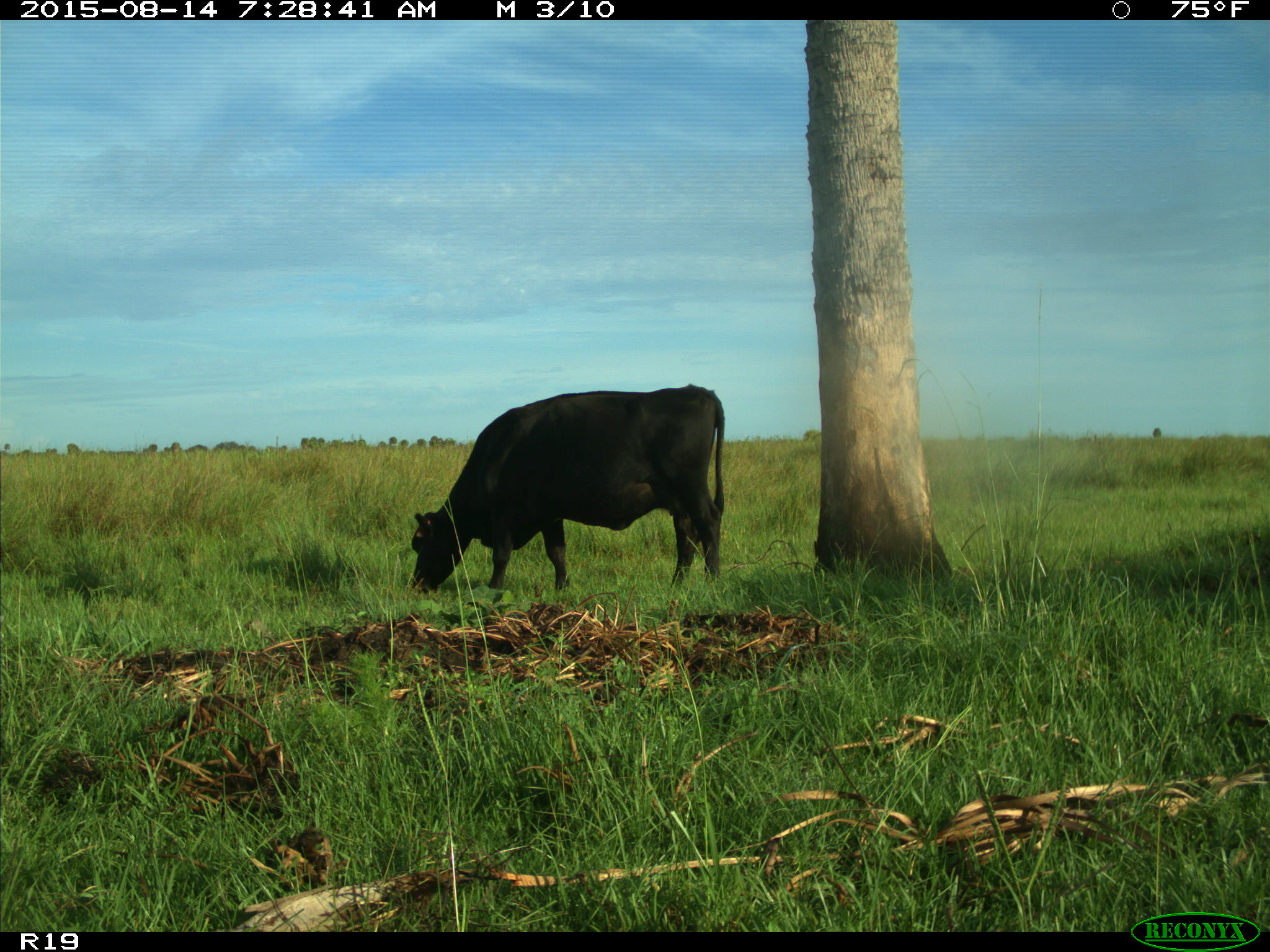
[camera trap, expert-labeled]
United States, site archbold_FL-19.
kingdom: Animalia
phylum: Chordata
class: Mammalia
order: Artiodactyla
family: Bovidae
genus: Bos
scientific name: Bos taurus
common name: domestic cow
Bos taurus (domestic cow).